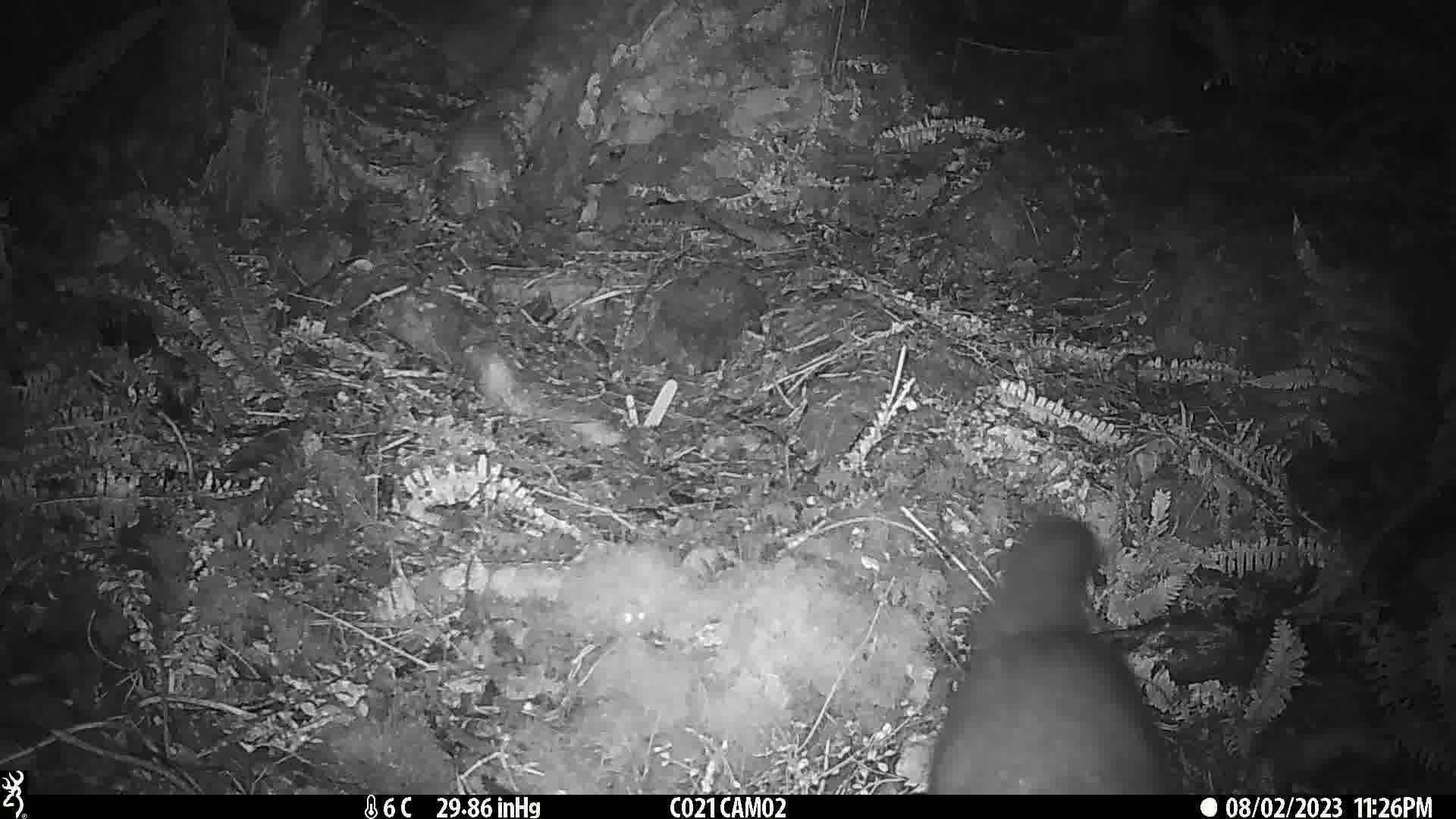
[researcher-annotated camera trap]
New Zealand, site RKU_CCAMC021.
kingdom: Animalia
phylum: Chordata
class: Mammalia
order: Diprotodontia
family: Phalangeridae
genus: Trichosurus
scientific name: Trichosurus vulpecula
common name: common brushtail possum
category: possum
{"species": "possum (common brushtail possum) (Trichosurus vulpecula)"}